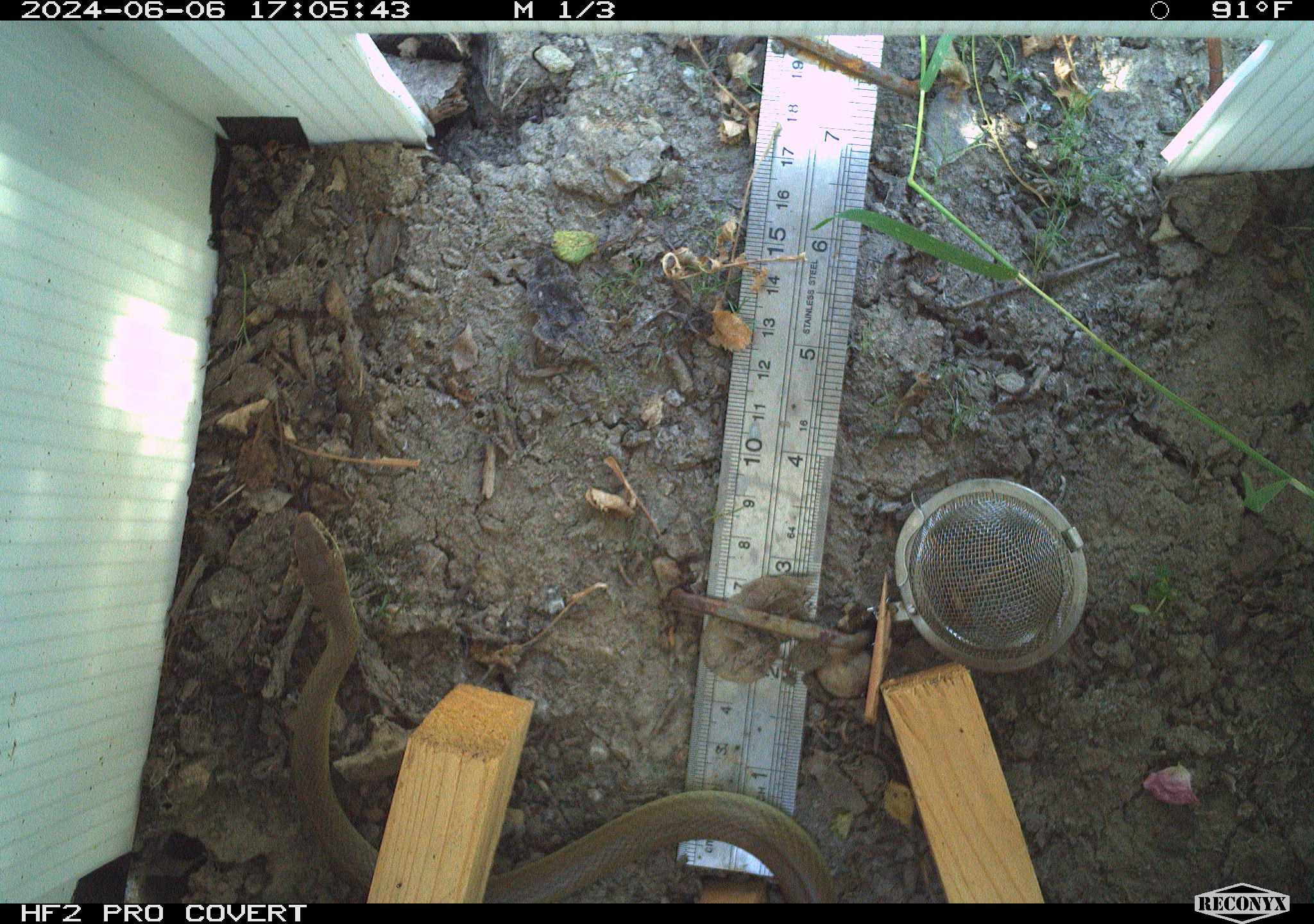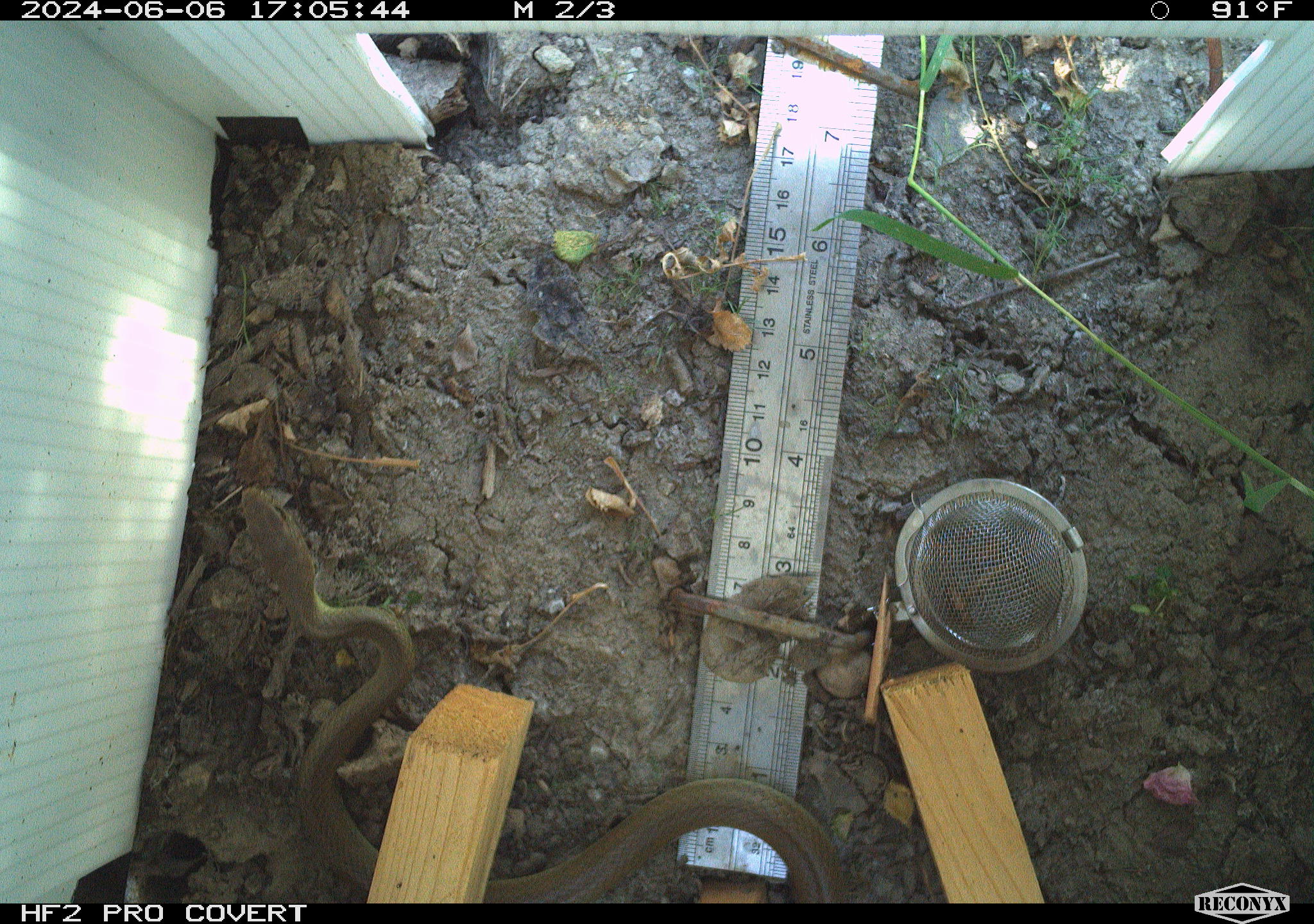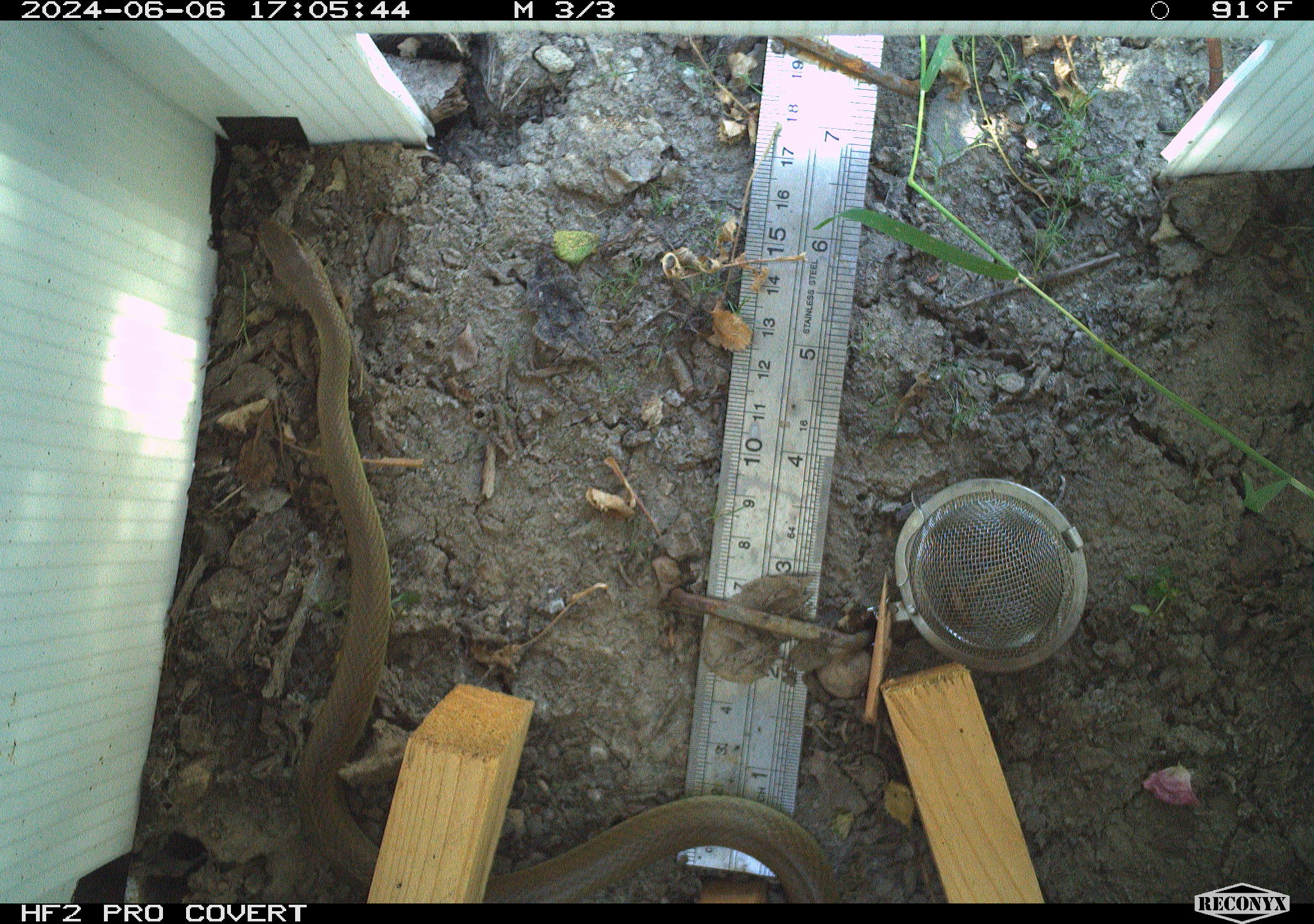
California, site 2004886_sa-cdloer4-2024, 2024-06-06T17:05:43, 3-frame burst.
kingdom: Animalia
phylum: Chordata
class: Reptilia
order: Squamata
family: Colubridae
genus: Coluber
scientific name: Coluber constrictor mormon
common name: western yellow-bellied racer